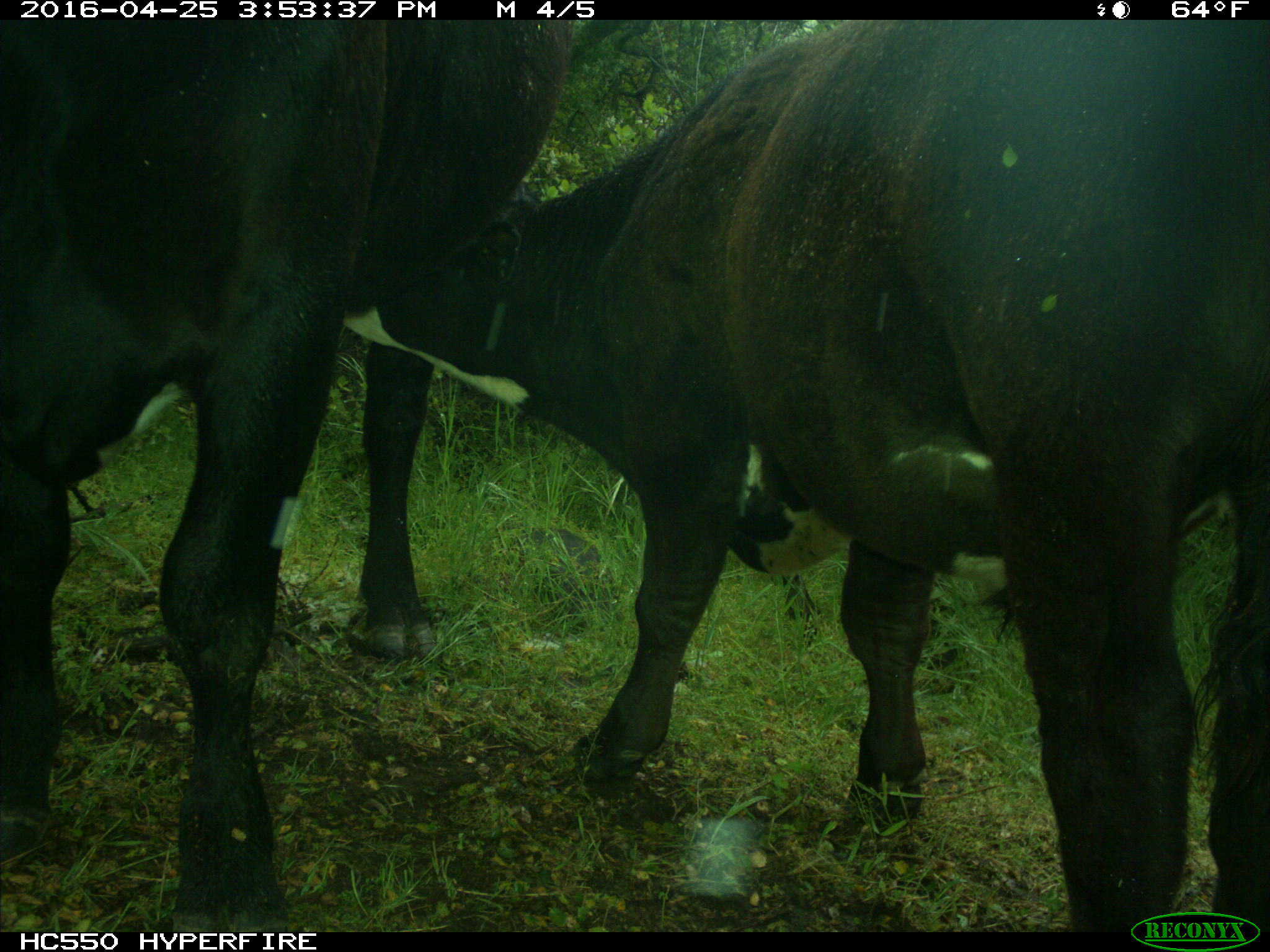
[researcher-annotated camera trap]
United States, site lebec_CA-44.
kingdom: Animalia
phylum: Chordata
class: Mammalia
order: Artiodactyla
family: Bovidae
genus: Bos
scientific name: Bos taurus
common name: domestic cow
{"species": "Bos taurus (domestic cow)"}